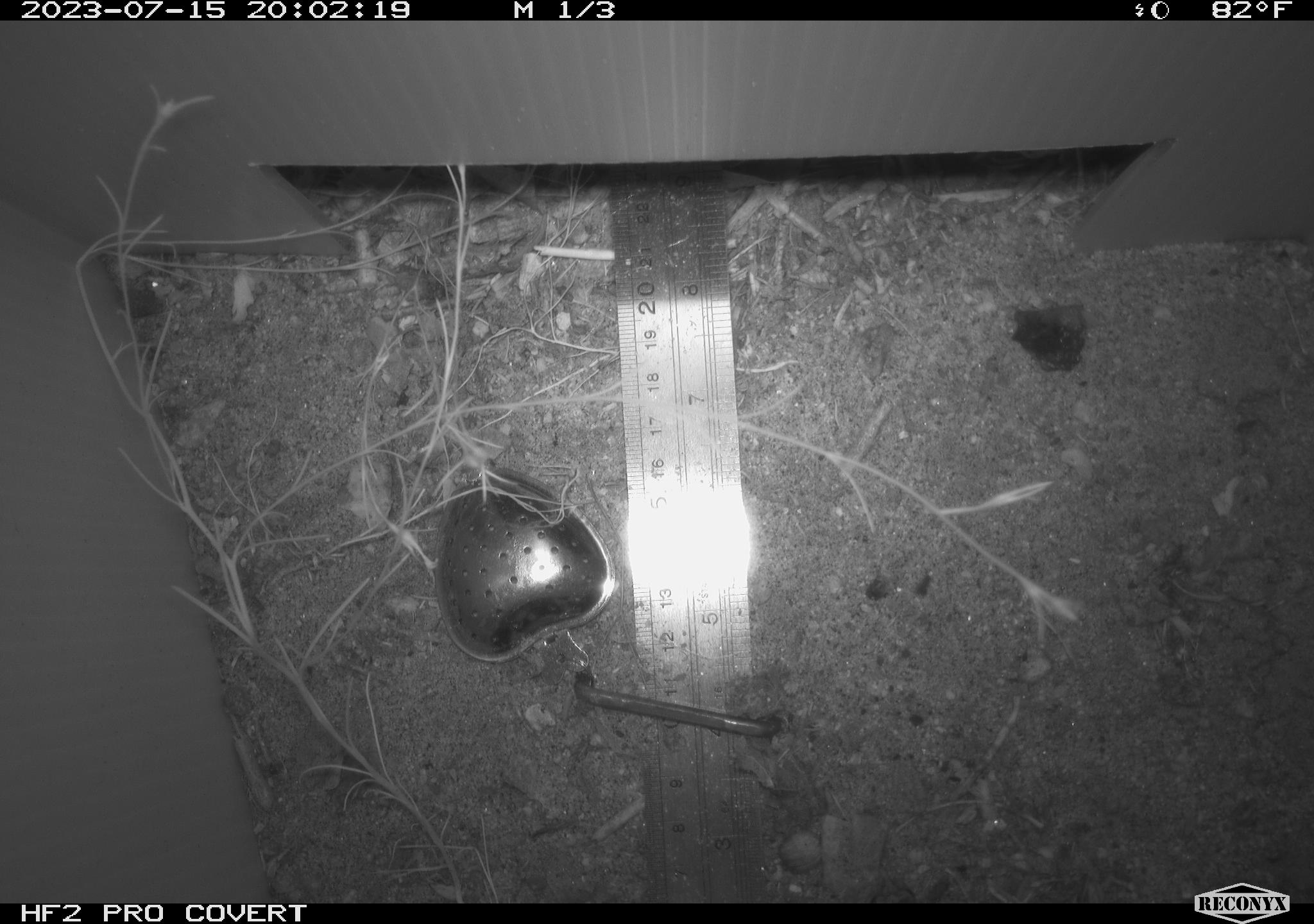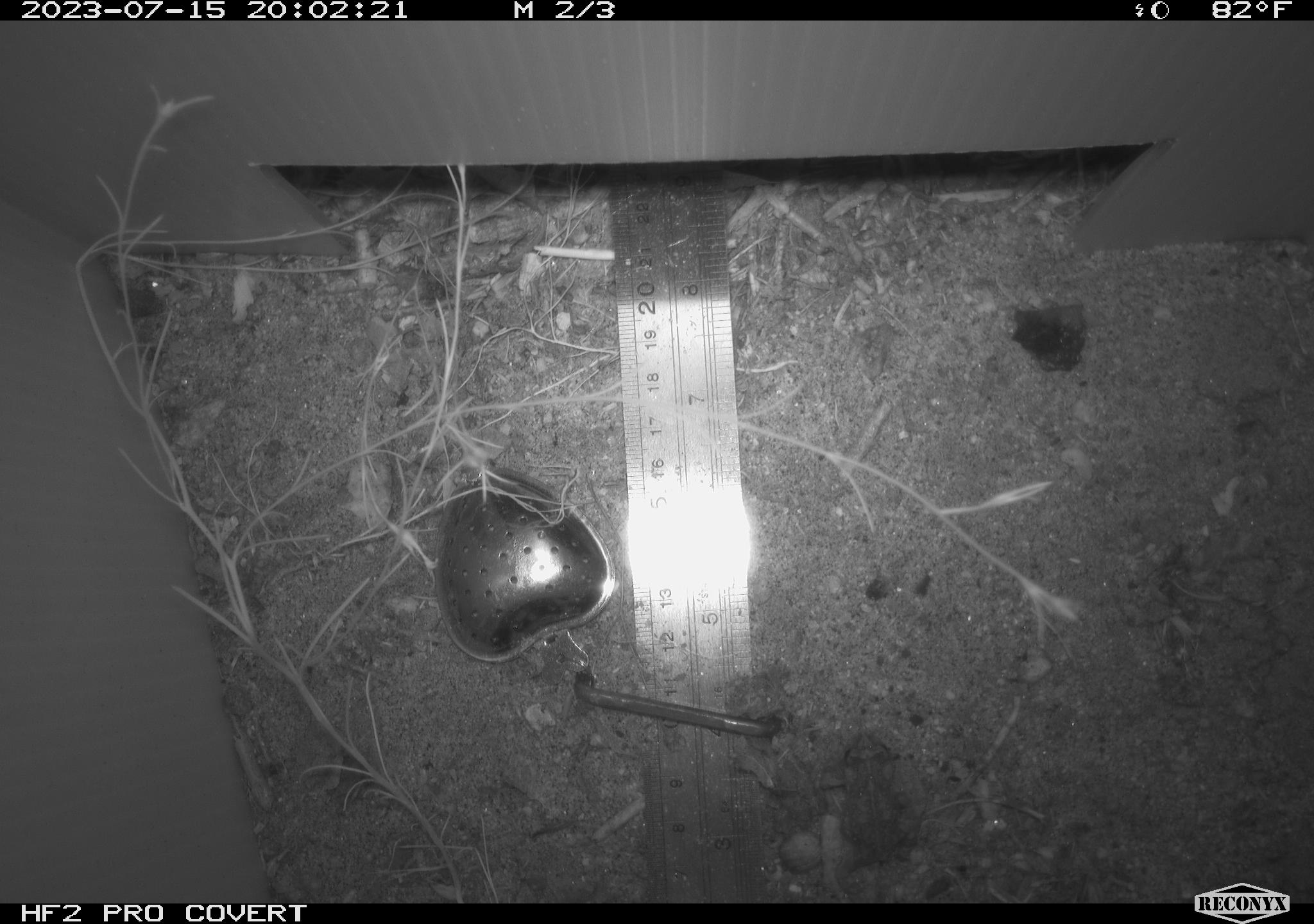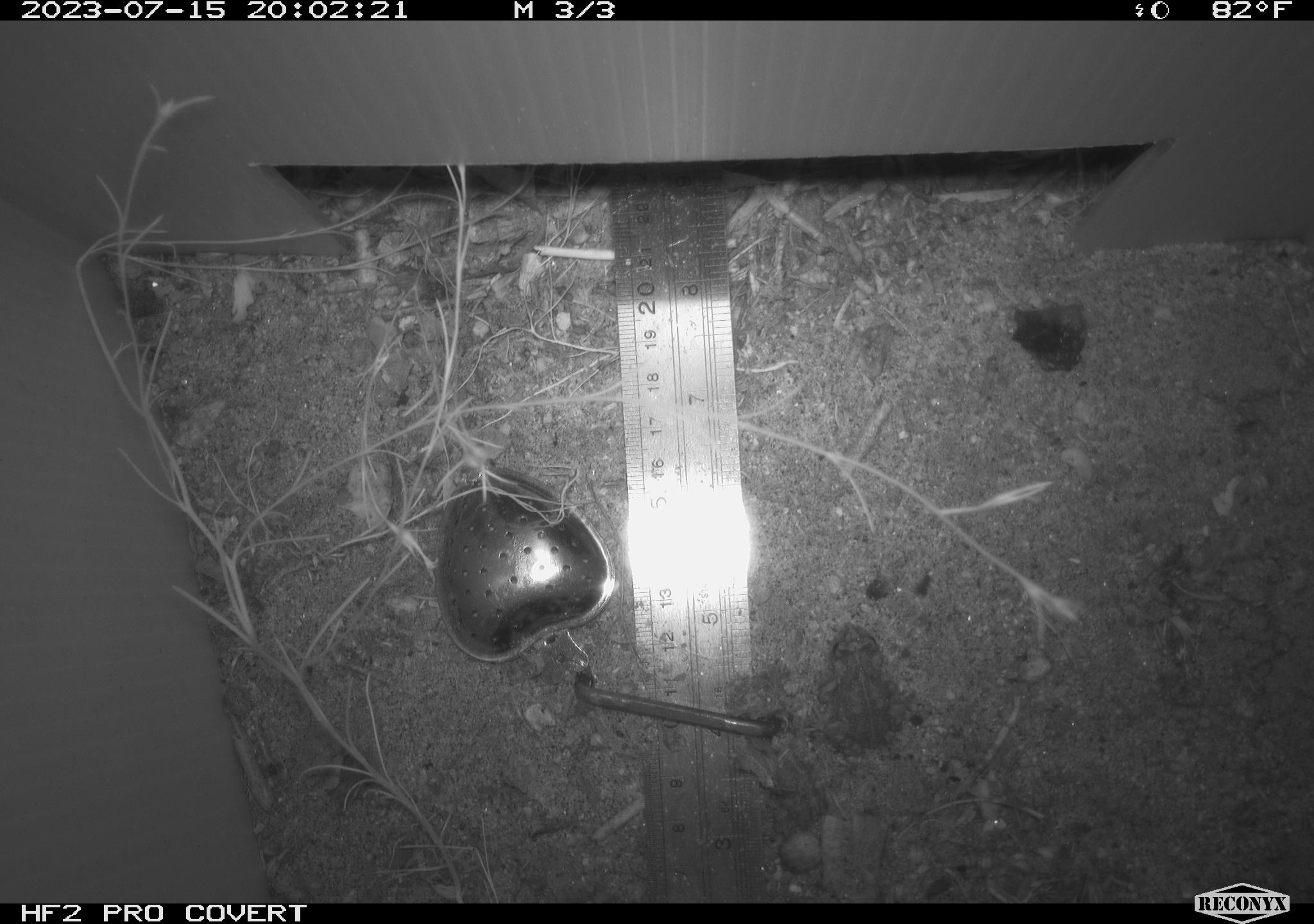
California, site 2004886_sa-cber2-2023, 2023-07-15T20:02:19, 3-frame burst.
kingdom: Animalia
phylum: Chordata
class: Amphibia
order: Anura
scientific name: Anura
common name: frogs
Frogs (Anura).